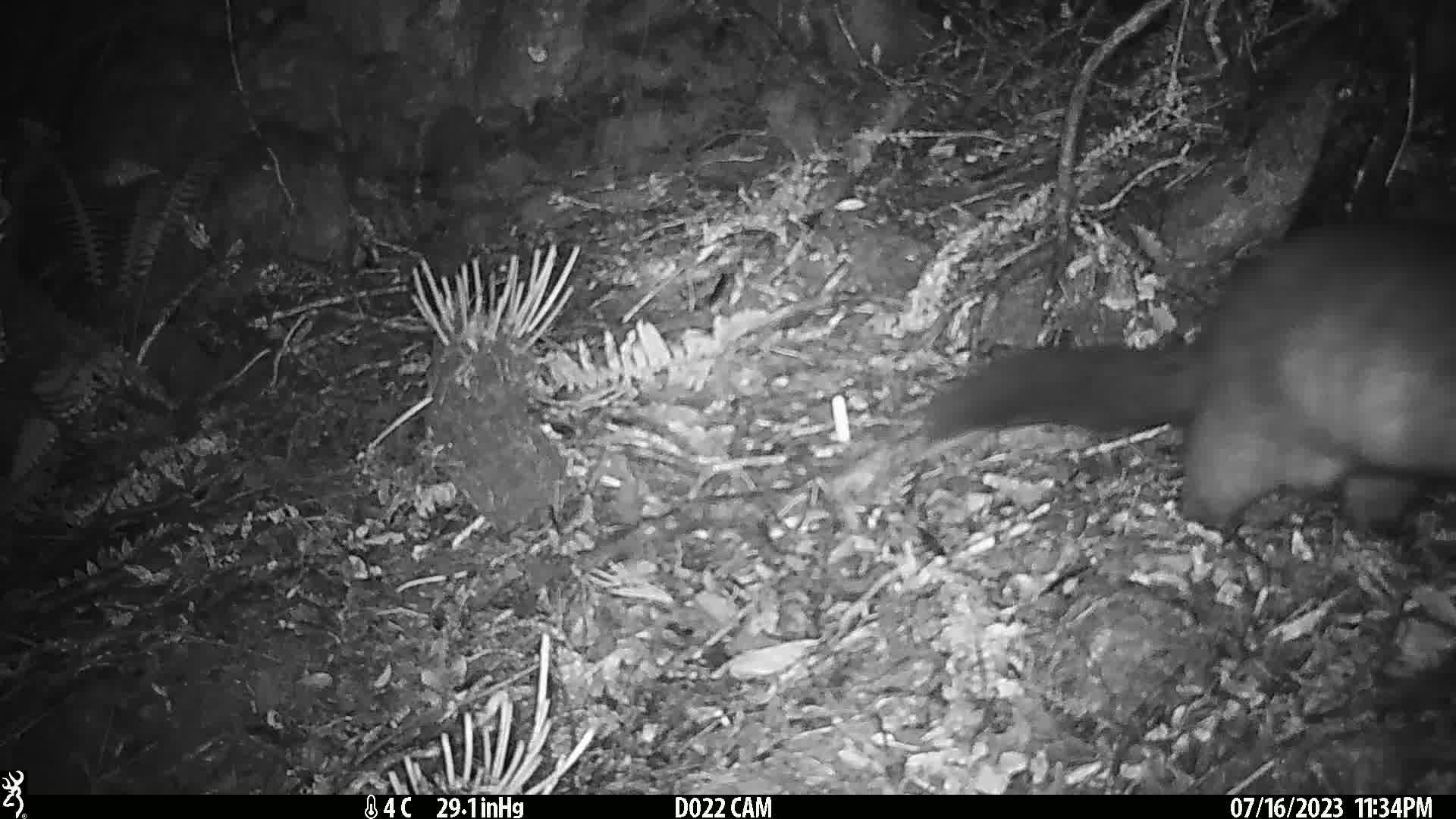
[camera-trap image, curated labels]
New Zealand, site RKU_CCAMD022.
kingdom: Animalia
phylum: Chordata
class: Mammalia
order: Diprotodontia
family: Phalangeridae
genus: Trichosurus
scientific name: Trichosurus vulpecula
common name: common brushtail possum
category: possum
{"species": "possum (common brushtail possum) (Trichosurus vulpecula)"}